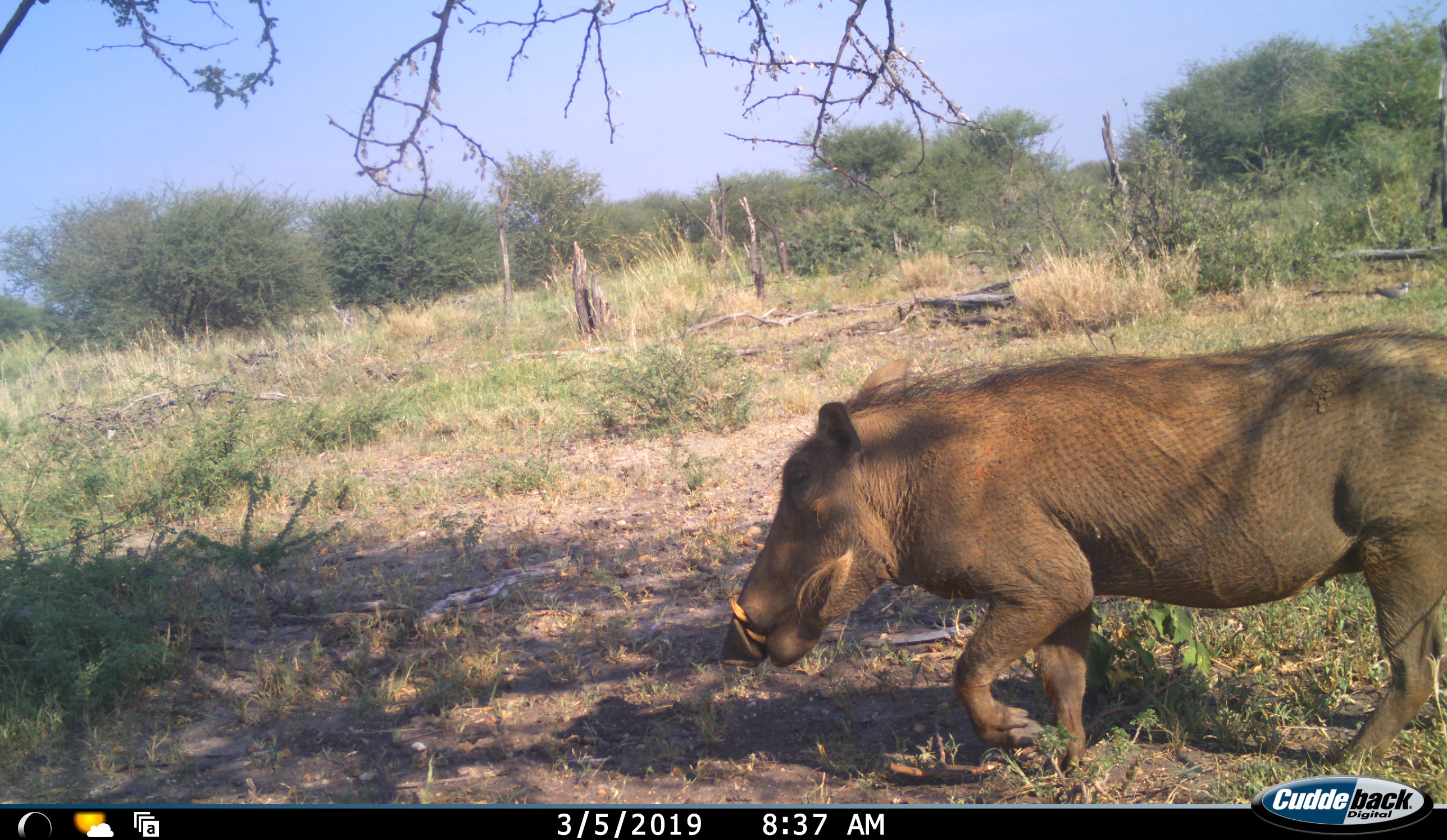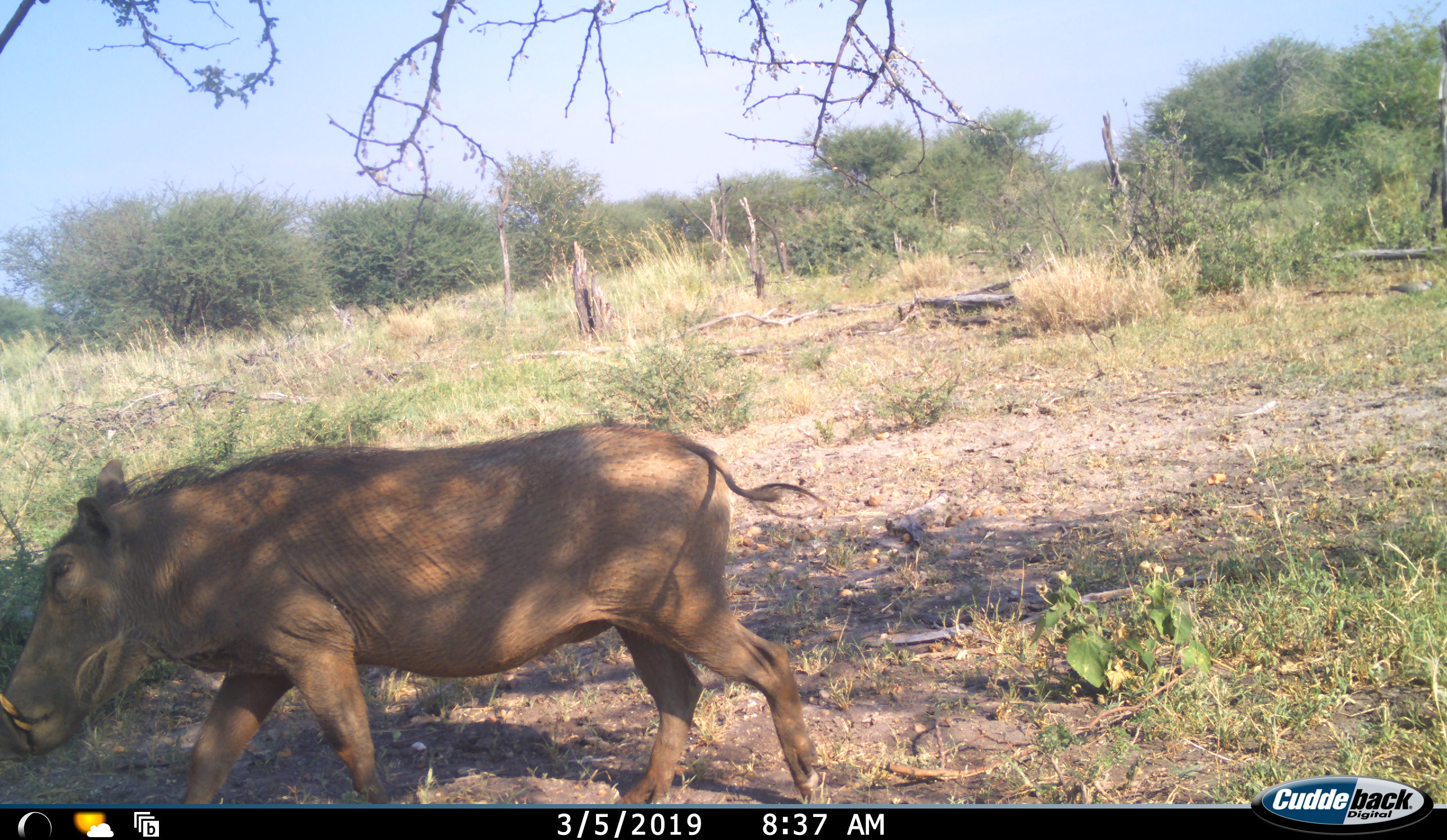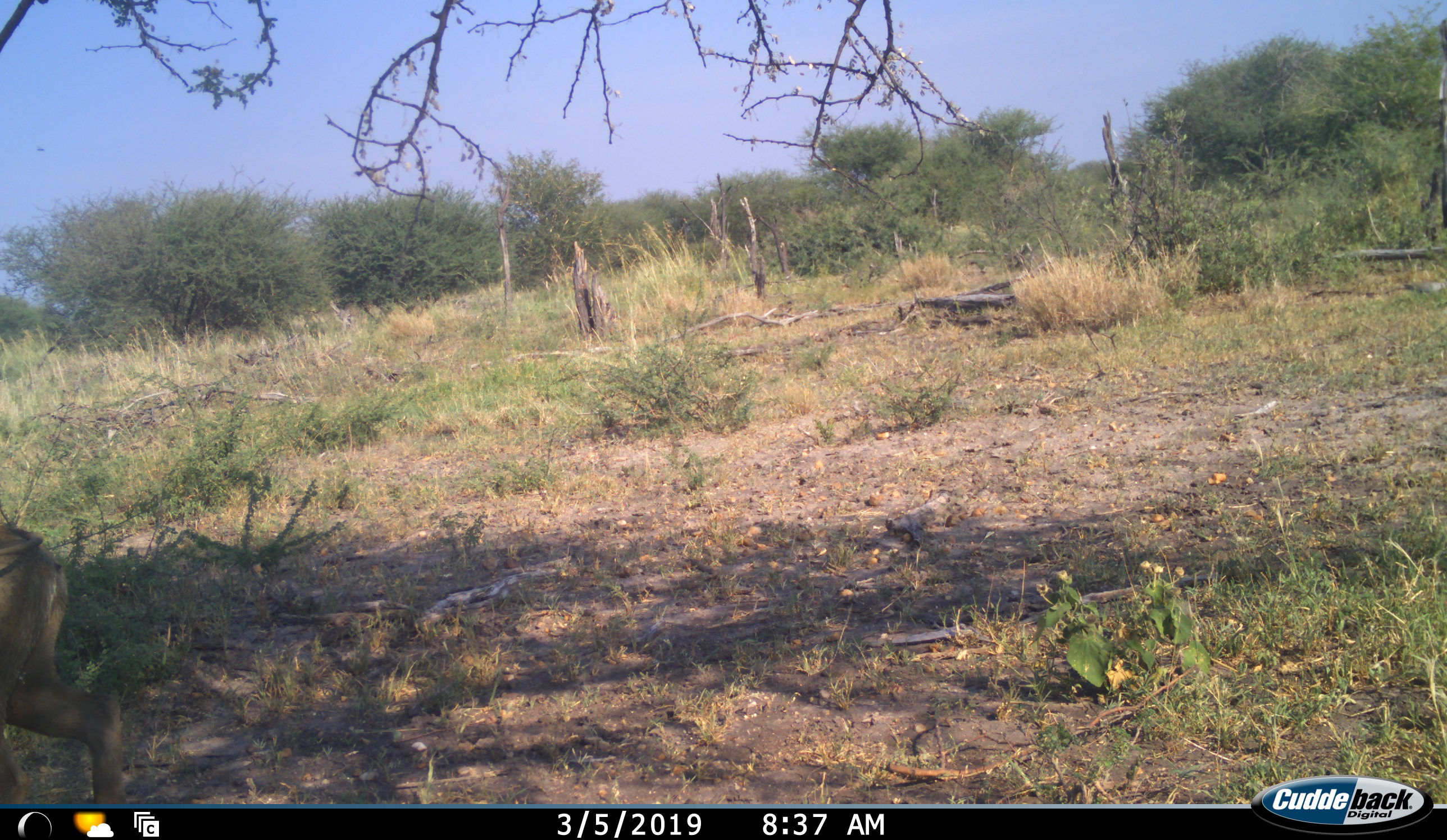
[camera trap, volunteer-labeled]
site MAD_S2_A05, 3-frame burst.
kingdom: Animalia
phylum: Chordata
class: Mammalia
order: Artiodactyla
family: Suidae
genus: Phacochoerus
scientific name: Phacochoerus africanus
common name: warthog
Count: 1.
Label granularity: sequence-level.